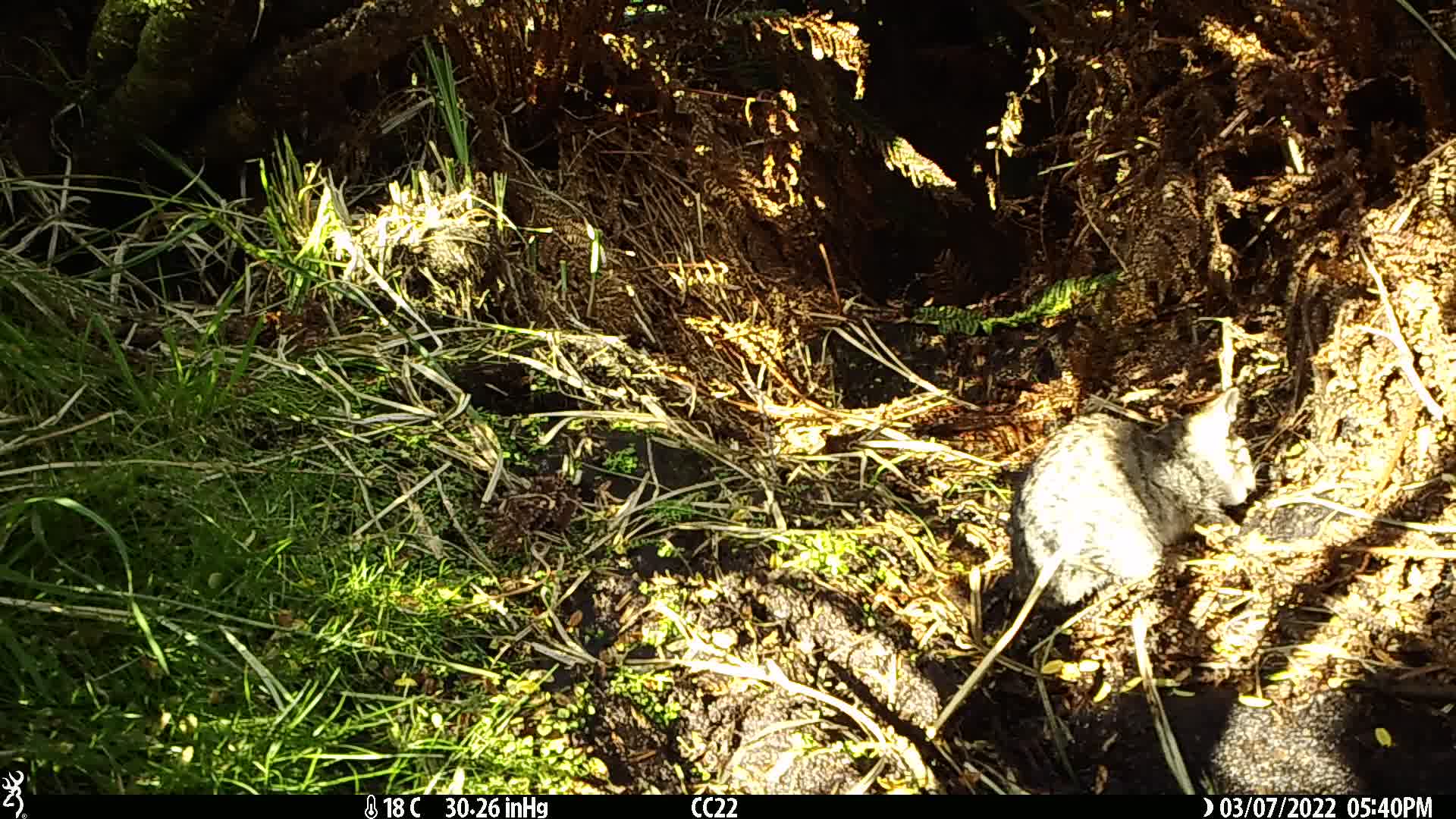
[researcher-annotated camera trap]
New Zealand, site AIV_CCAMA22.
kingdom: Animalia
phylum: Chordata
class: Mammalia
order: Carnivora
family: Felidae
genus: Felis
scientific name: Felis catus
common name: domestic cat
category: cat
Cat (domestic cat) (Felis catus).